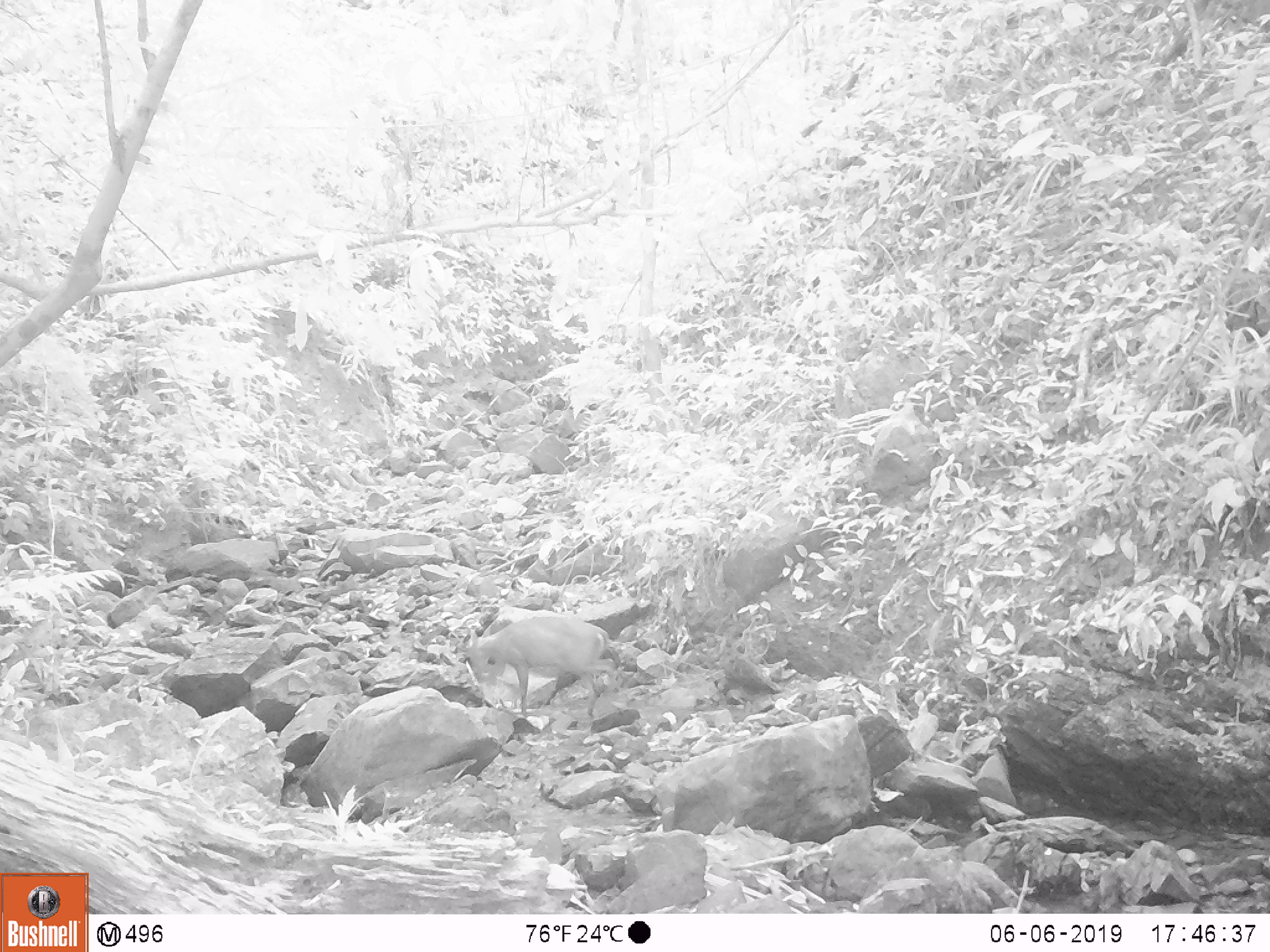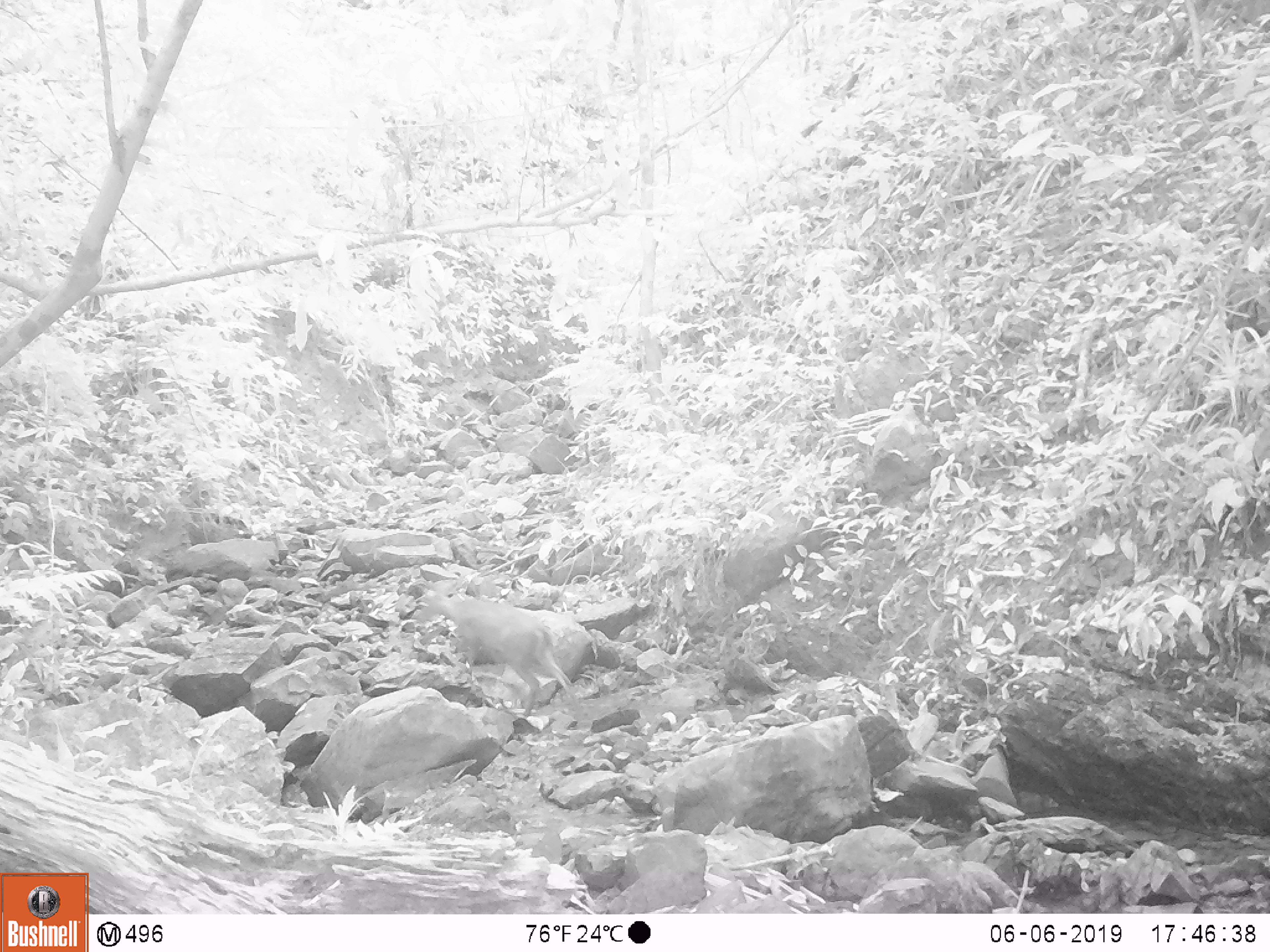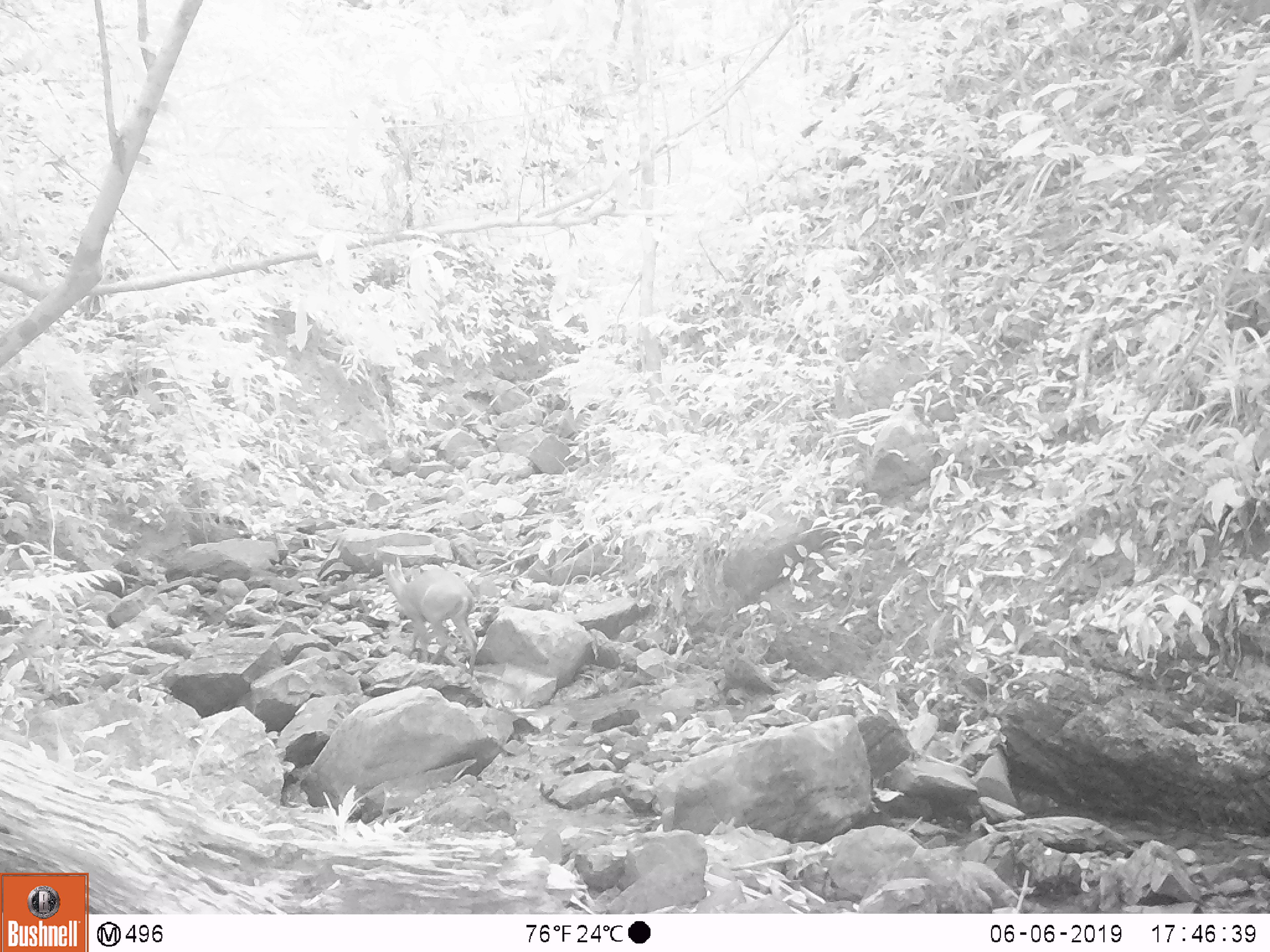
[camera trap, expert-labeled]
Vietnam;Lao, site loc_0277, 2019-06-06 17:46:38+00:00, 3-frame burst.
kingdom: Animalia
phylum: Chordata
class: Mammalia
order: Artiodactyla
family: Cervidae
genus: Muntiacus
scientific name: Muntiacus rooseveltorum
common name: roosevelt's muntjac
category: roosevelts muntjac group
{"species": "roosevelts muntjac group (roosevelt's muntjac) (Muntiacus rooseveltorum)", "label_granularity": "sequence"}